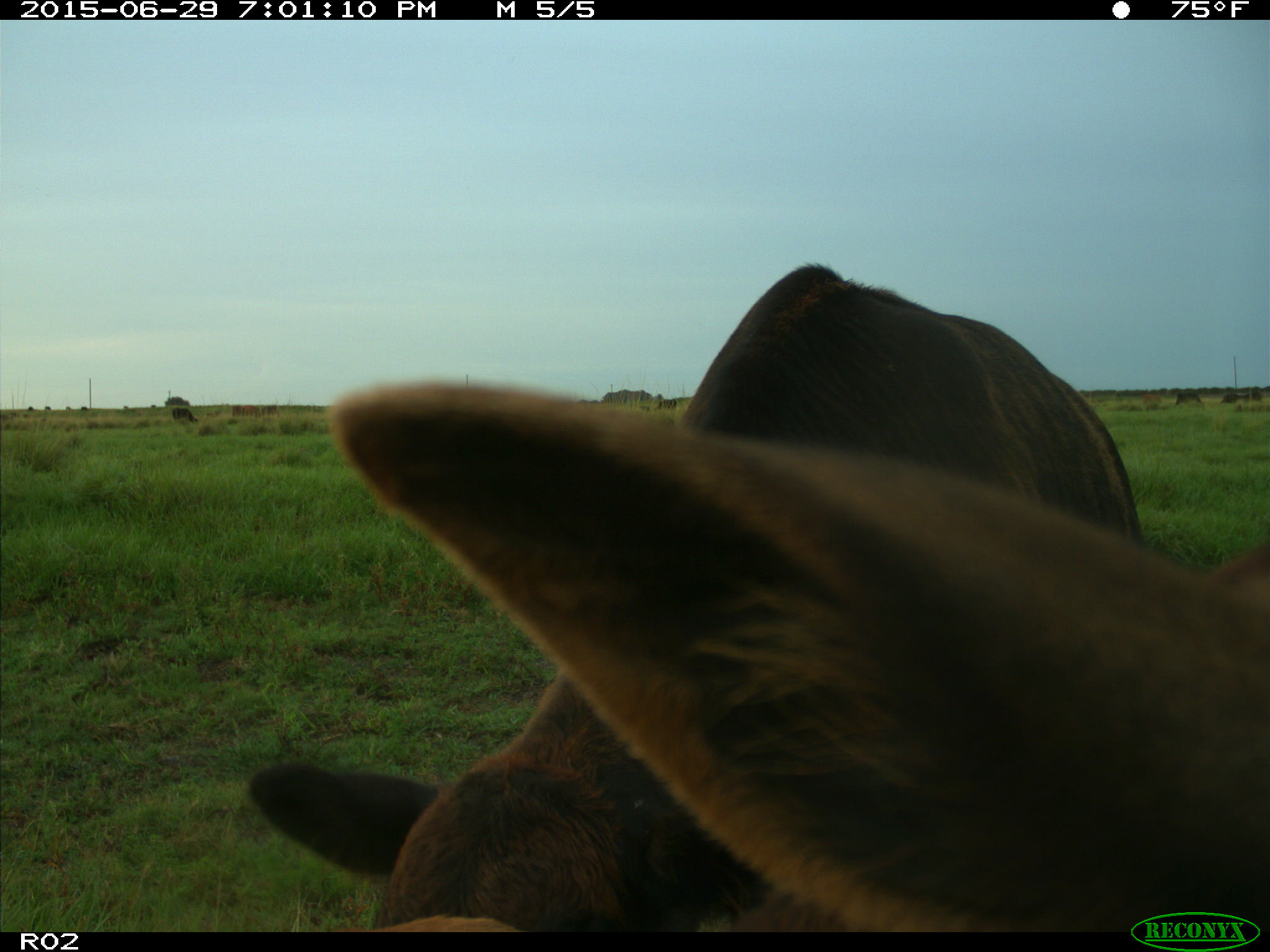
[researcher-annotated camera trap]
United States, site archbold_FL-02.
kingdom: Animalia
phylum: Chordata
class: Mammalia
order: Artiodactyla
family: Bovidae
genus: Bos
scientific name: Bos taurus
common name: domestic cow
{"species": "Bos taurus (domestic cow)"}